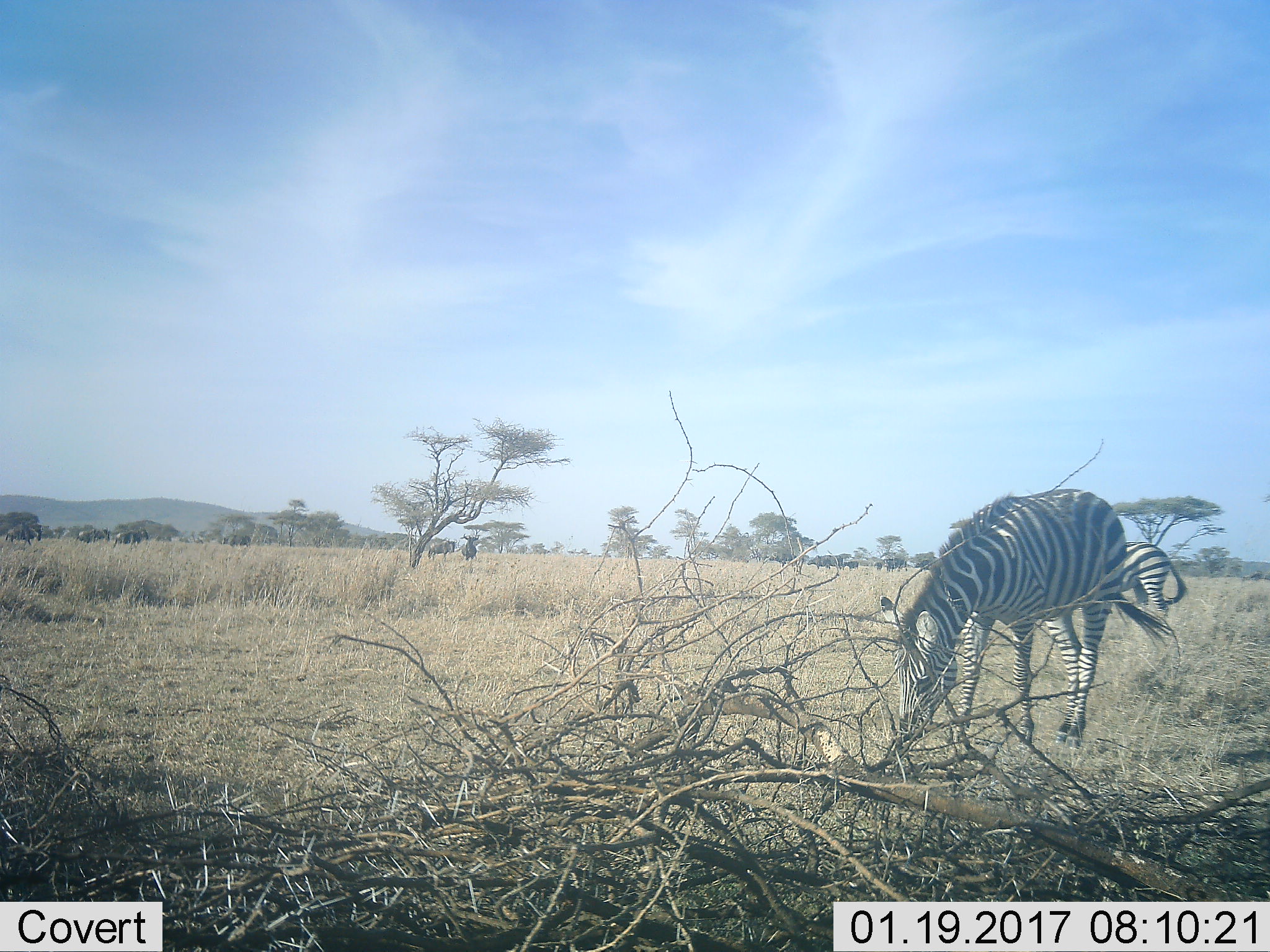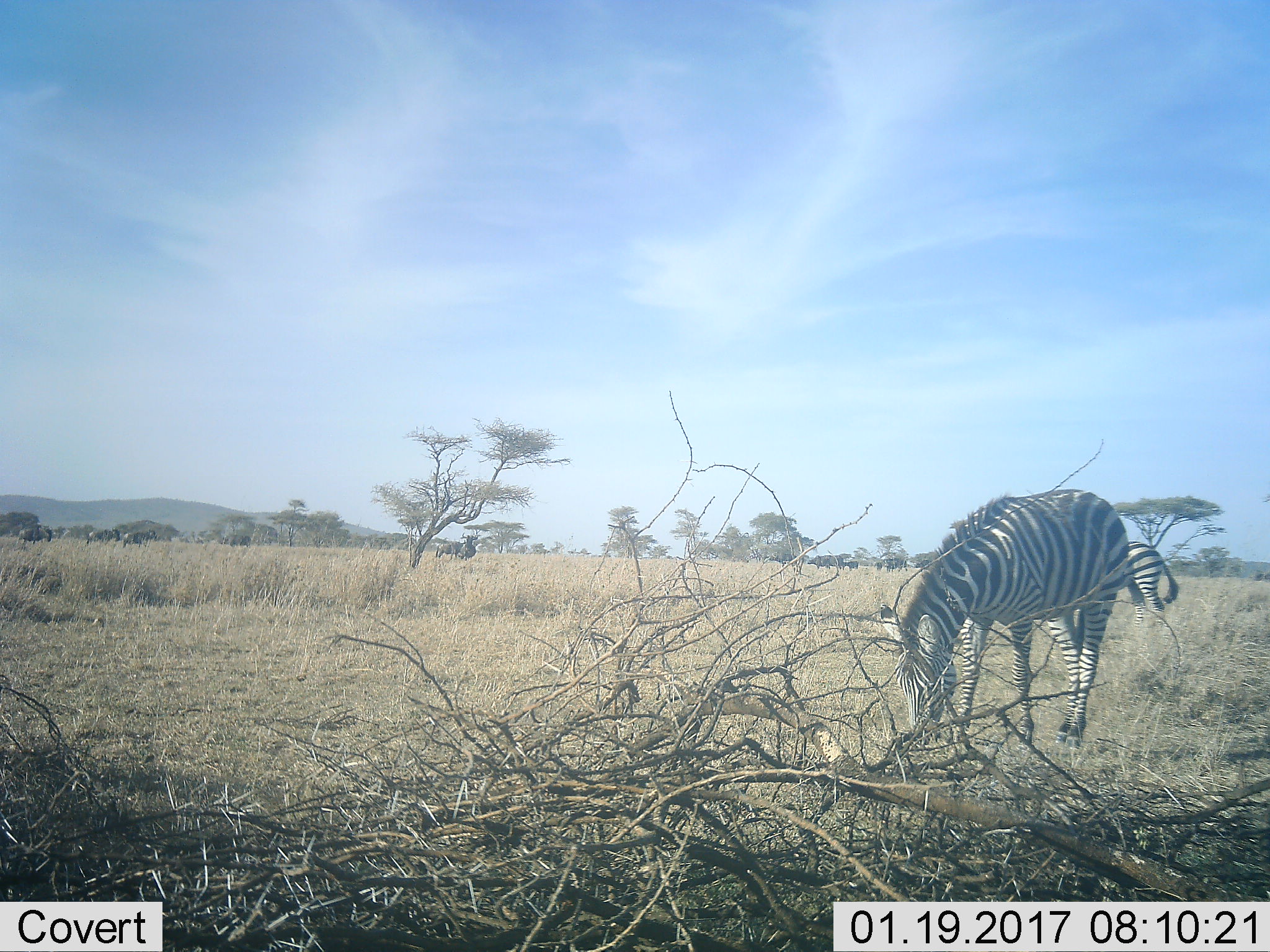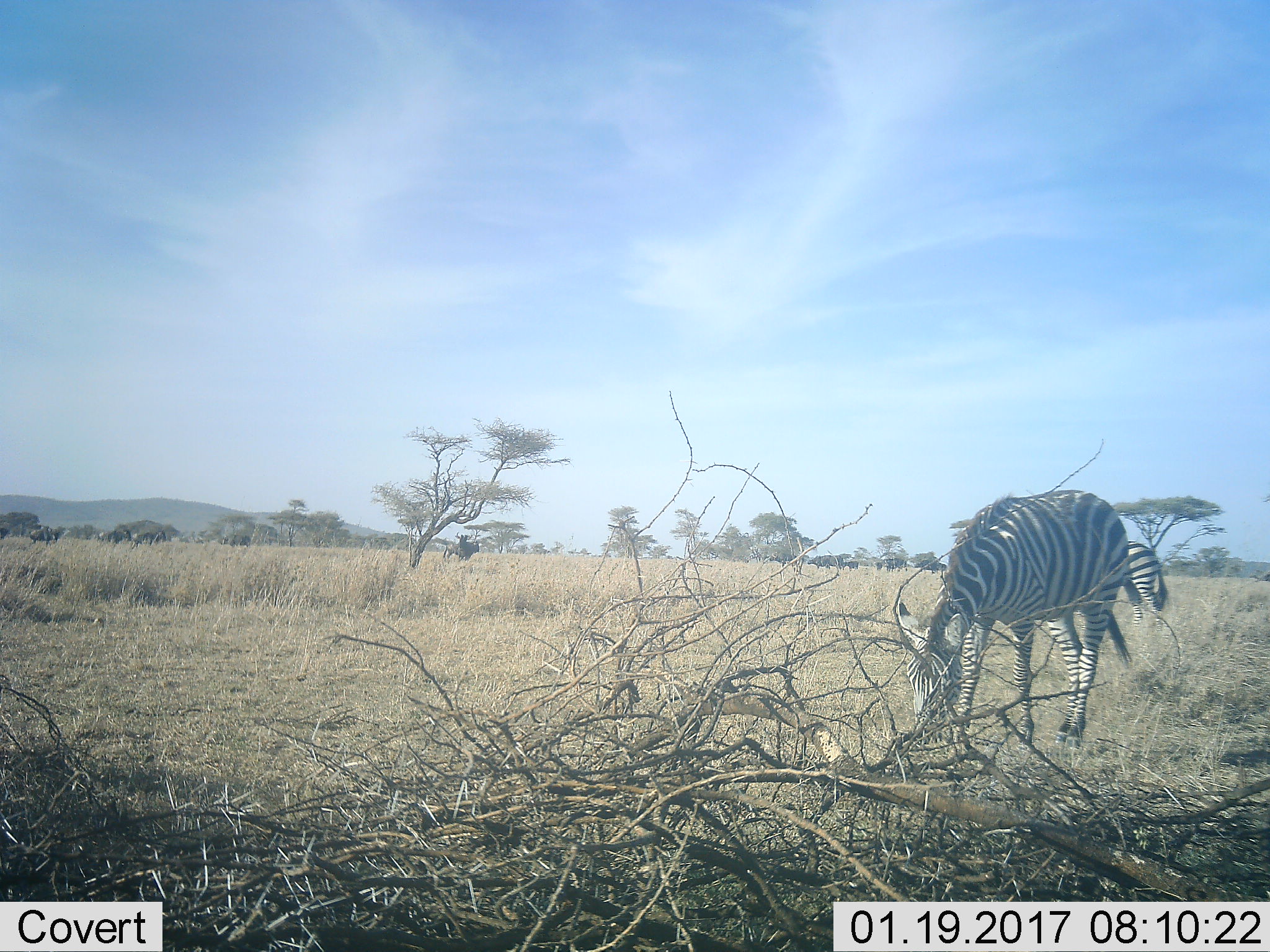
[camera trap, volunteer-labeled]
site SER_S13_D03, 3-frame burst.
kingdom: Animalia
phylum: Chordata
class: Mammalia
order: Artiodactyla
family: Bovidae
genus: Connochaetes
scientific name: Connochaetes taurinus taurinus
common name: blue wildebeest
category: wildebeestblue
Wildebeestblue (blue wildebeest) (Connochaetes taurinus taurinus), count 9. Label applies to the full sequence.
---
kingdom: Animalia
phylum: Chordata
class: Mammalia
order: Perissodactyla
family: Equidae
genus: Equus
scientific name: Equus quagga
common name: plains zebra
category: zebraplains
Zebraplains (plains zebra) (Equus quagga), count 2. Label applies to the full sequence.